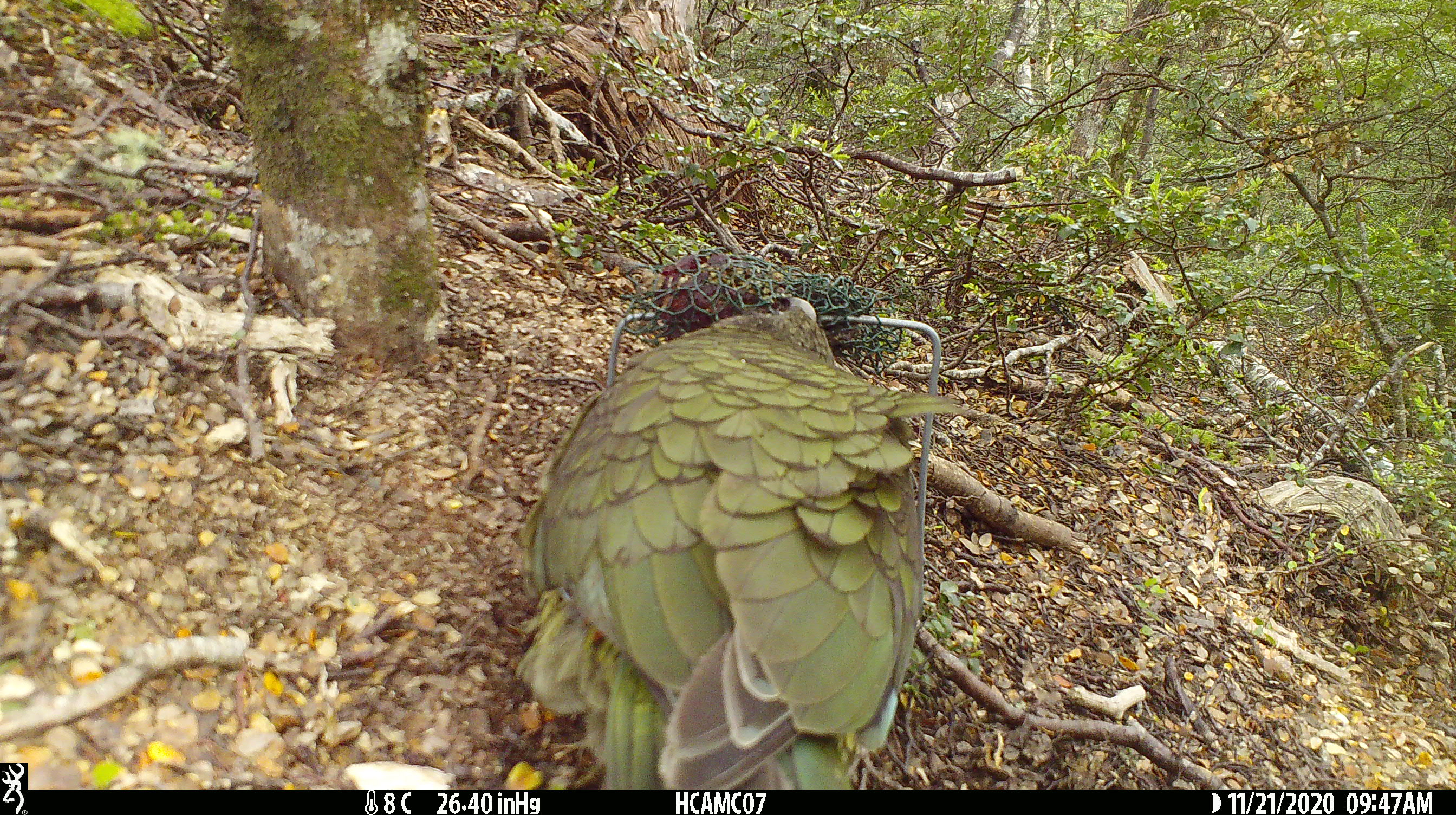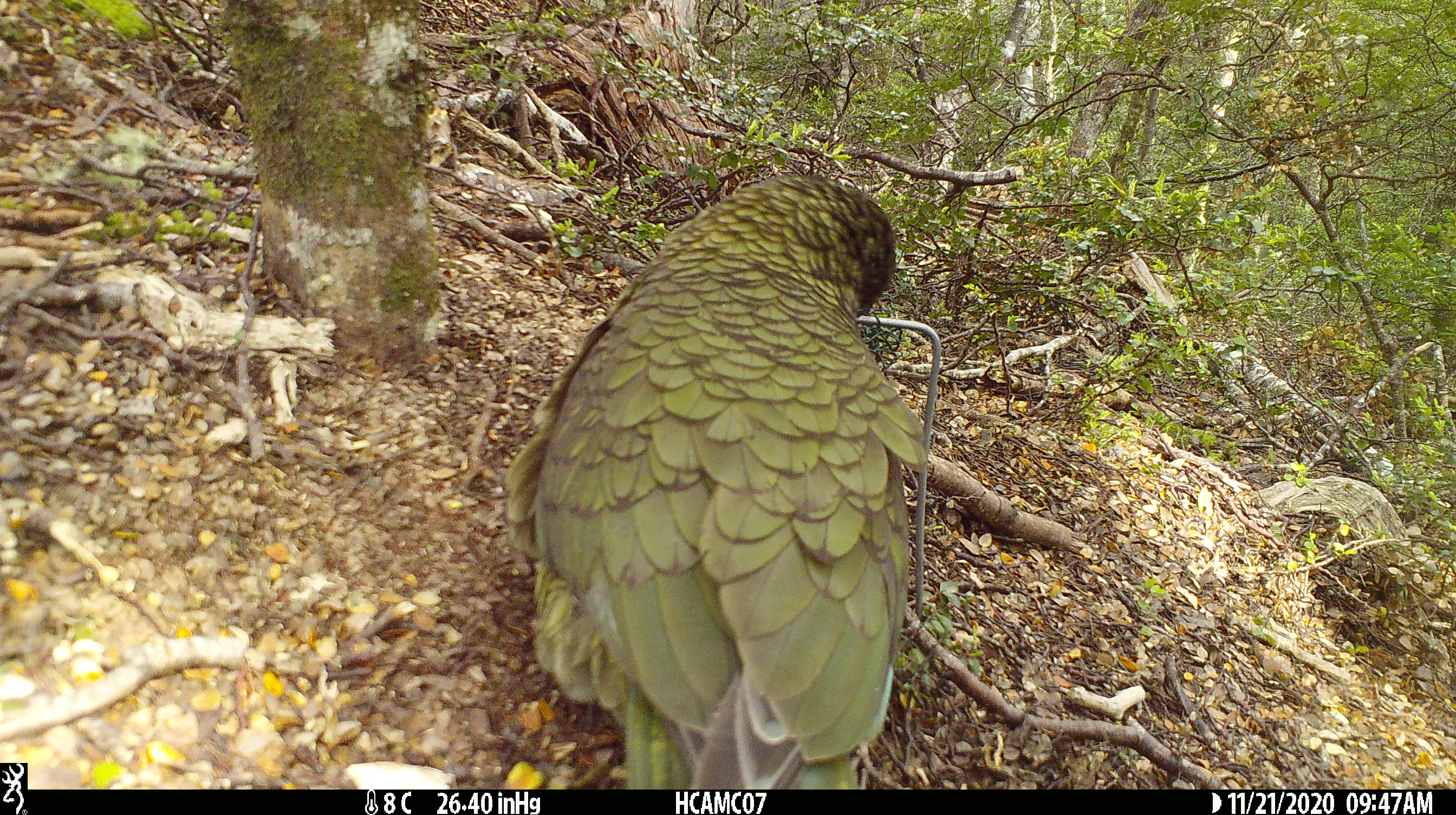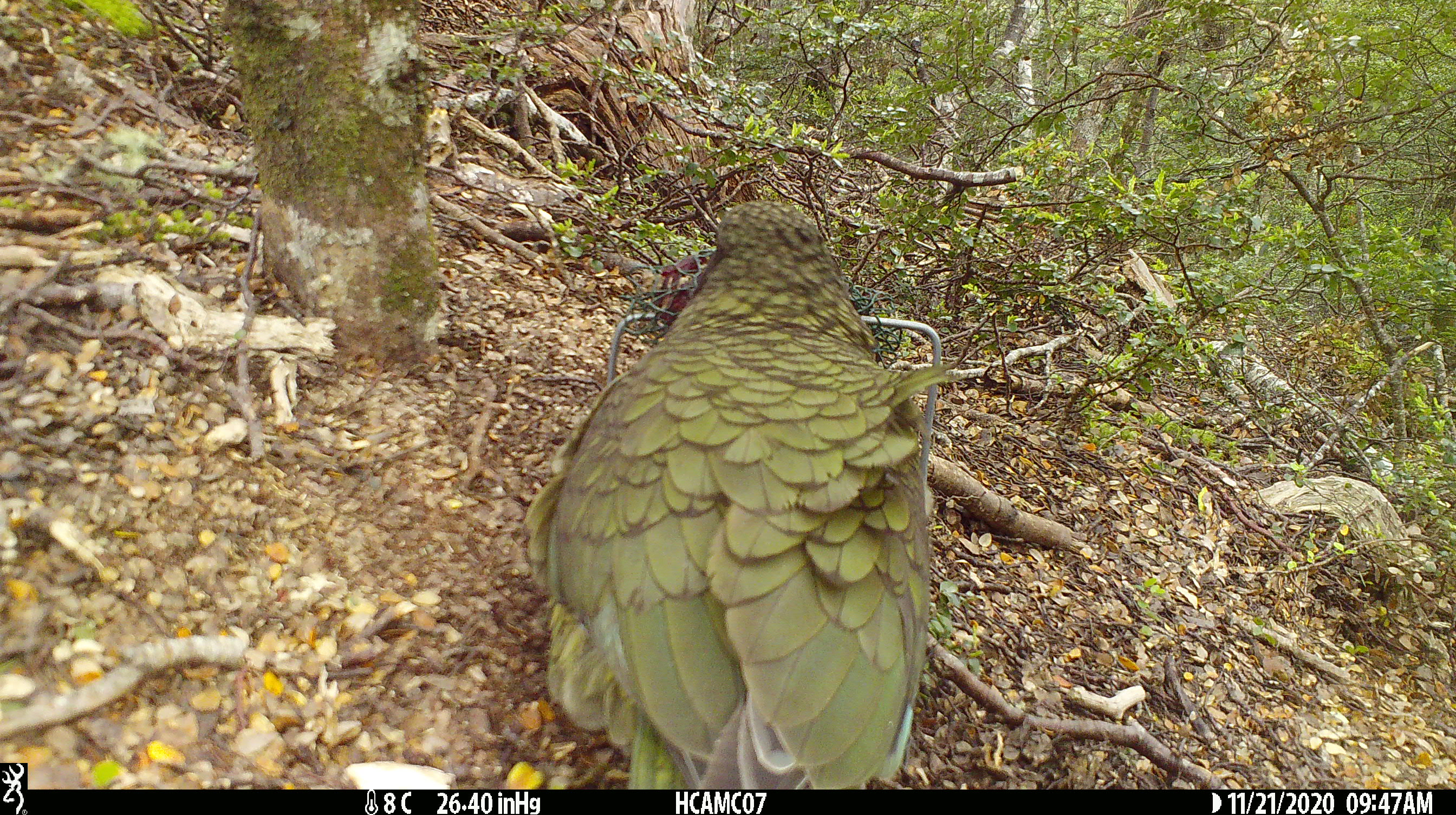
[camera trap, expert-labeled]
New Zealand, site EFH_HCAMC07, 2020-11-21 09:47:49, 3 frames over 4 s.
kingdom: Animalia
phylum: Chordata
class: Aves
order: Psittaciformes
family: Strigopidae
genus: Nestor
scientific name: Nestor notabilis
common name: kea